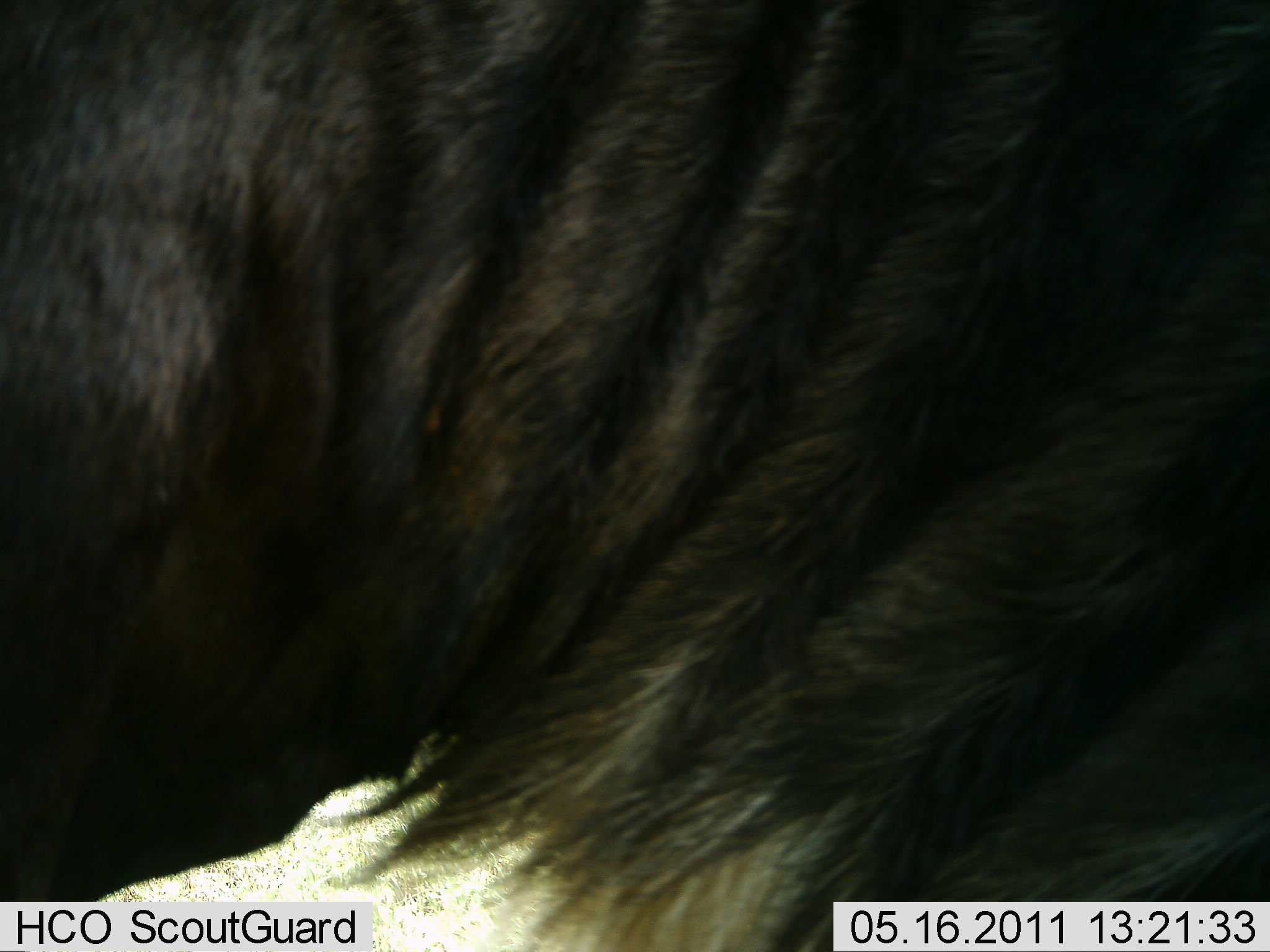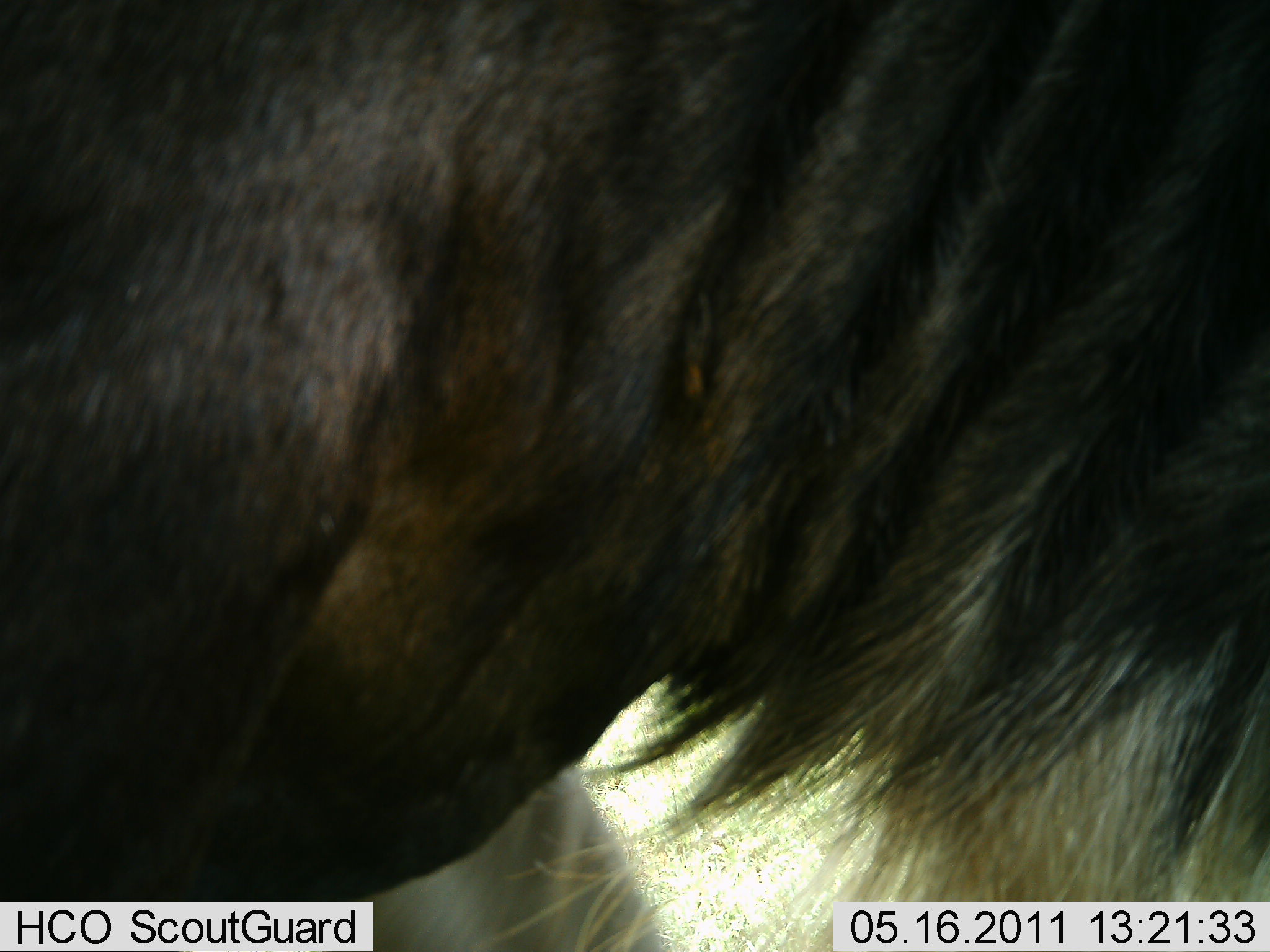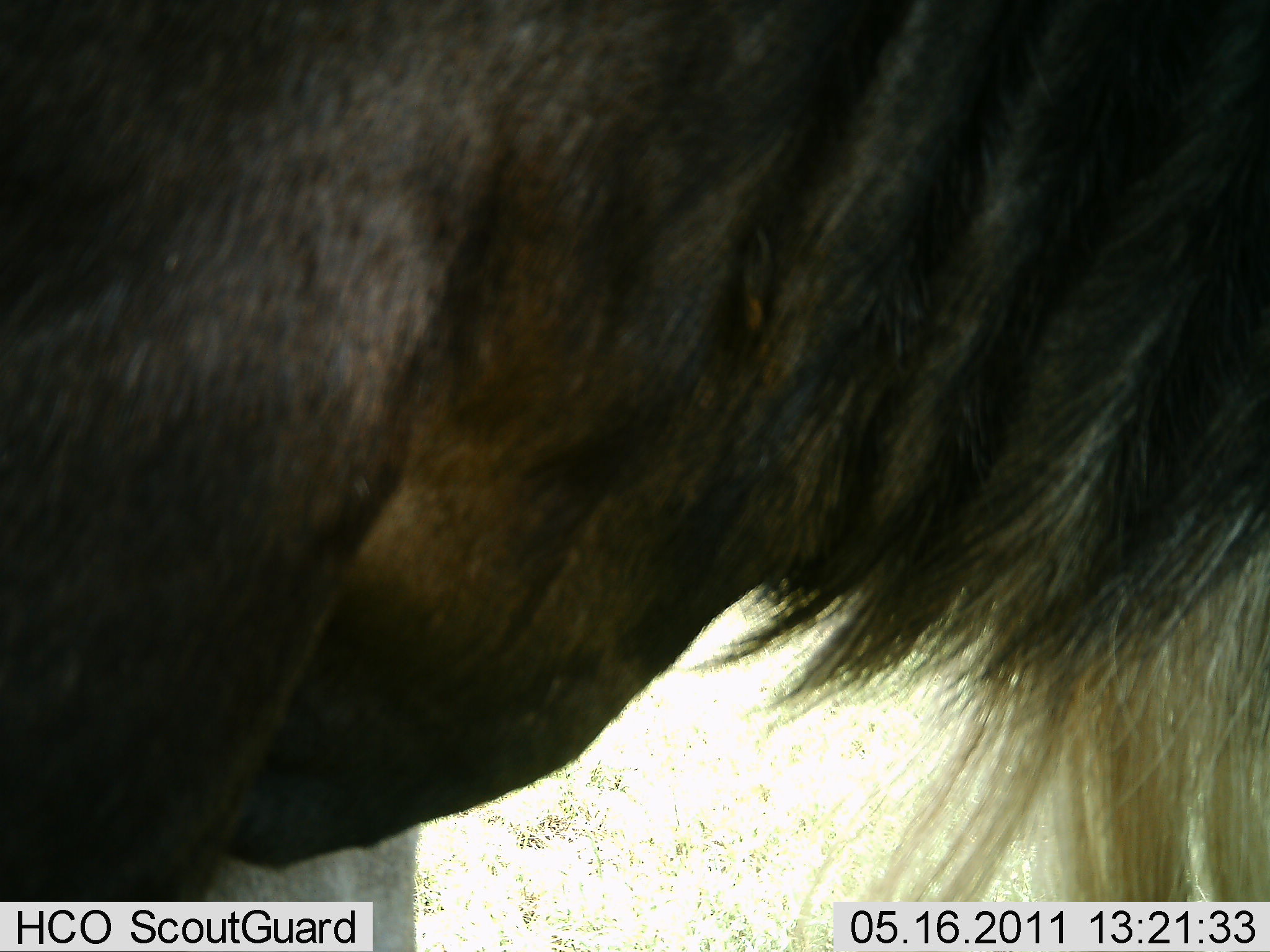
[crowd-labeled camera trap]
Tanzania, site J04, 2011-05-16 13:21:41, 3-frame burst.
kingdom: Animalia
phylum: Chordata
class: Mammalia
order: Artiodactyla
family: Bovidae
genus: Connochaetes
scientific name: Connochaetes taurinus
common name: blue wildebeest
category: wildebeest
Wildebeest (blue wildebeest) (Connochaetes taurinus), count 1. Behavior (volunteer vote fractions): standing 71%, resting 0%, moving 21%, interacting 7%. Young present (vote fraction): 0%. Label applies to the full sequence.